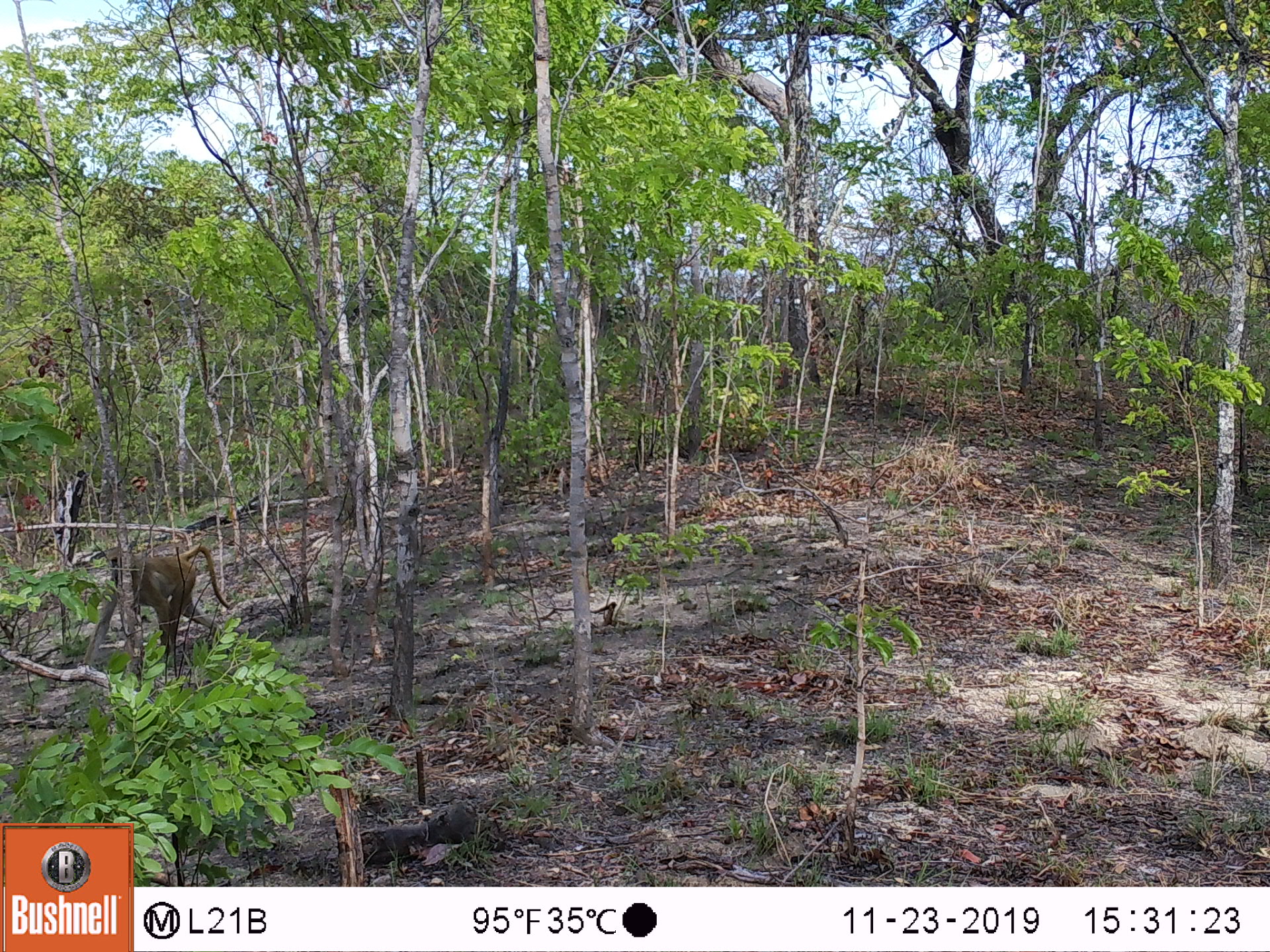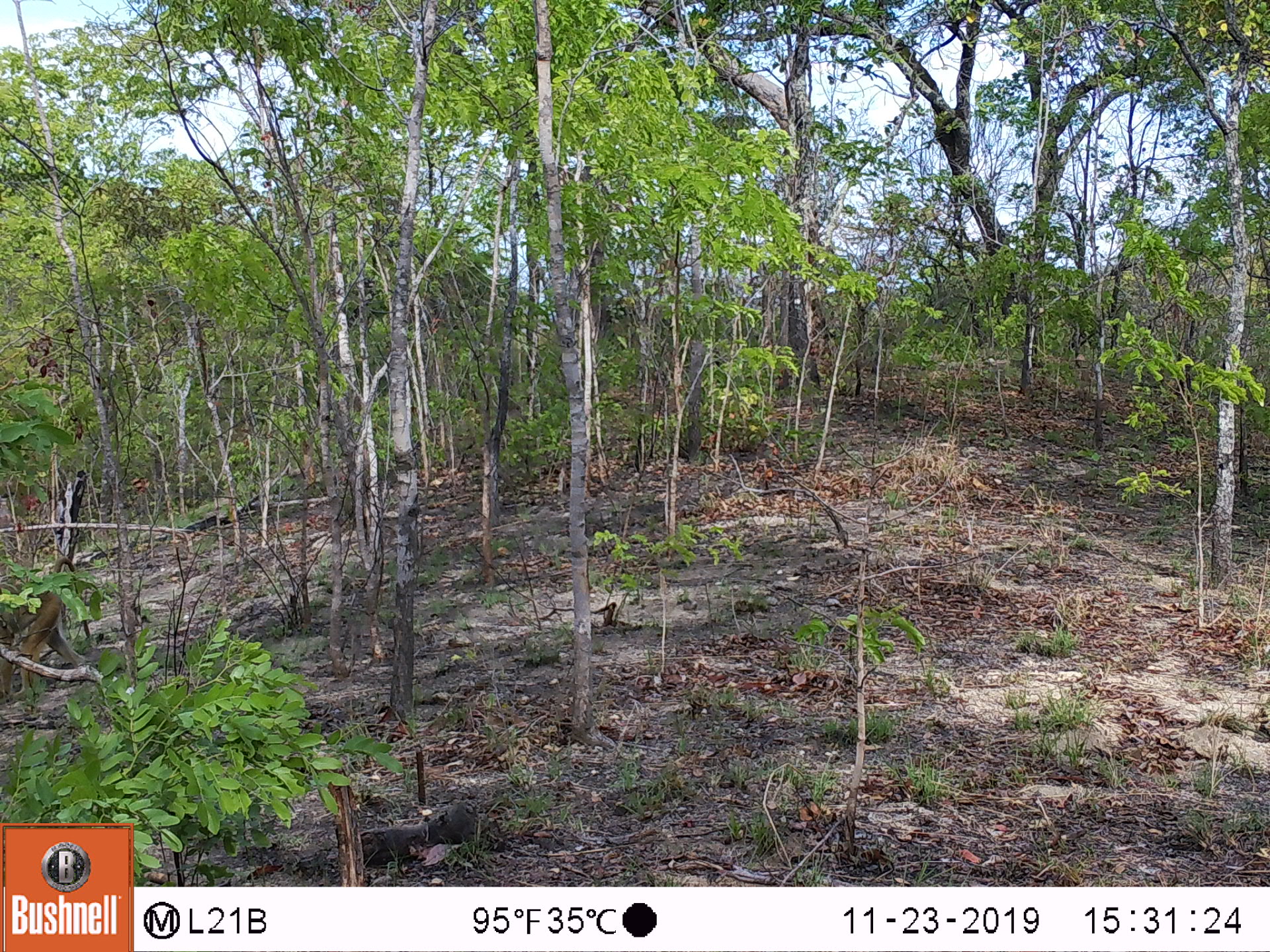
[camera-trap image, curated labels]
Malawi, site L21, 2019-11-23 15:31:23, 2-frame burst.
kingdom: Animalia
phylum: Chordata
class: Mammalia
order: Primates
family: Cercopithecidae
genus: Papio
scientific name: Papio cynocephalus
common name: yellow baboon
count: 1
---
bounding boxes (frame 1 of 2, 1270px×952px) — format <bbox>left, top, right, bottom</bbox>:
yellow baboon: <bbox>77, 532, 239, 651</bbox>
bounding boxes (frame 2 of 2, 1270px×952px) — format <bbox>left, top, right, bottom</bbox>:
yellow baboon: <bbox>2, 557, 93, 698</bbox>